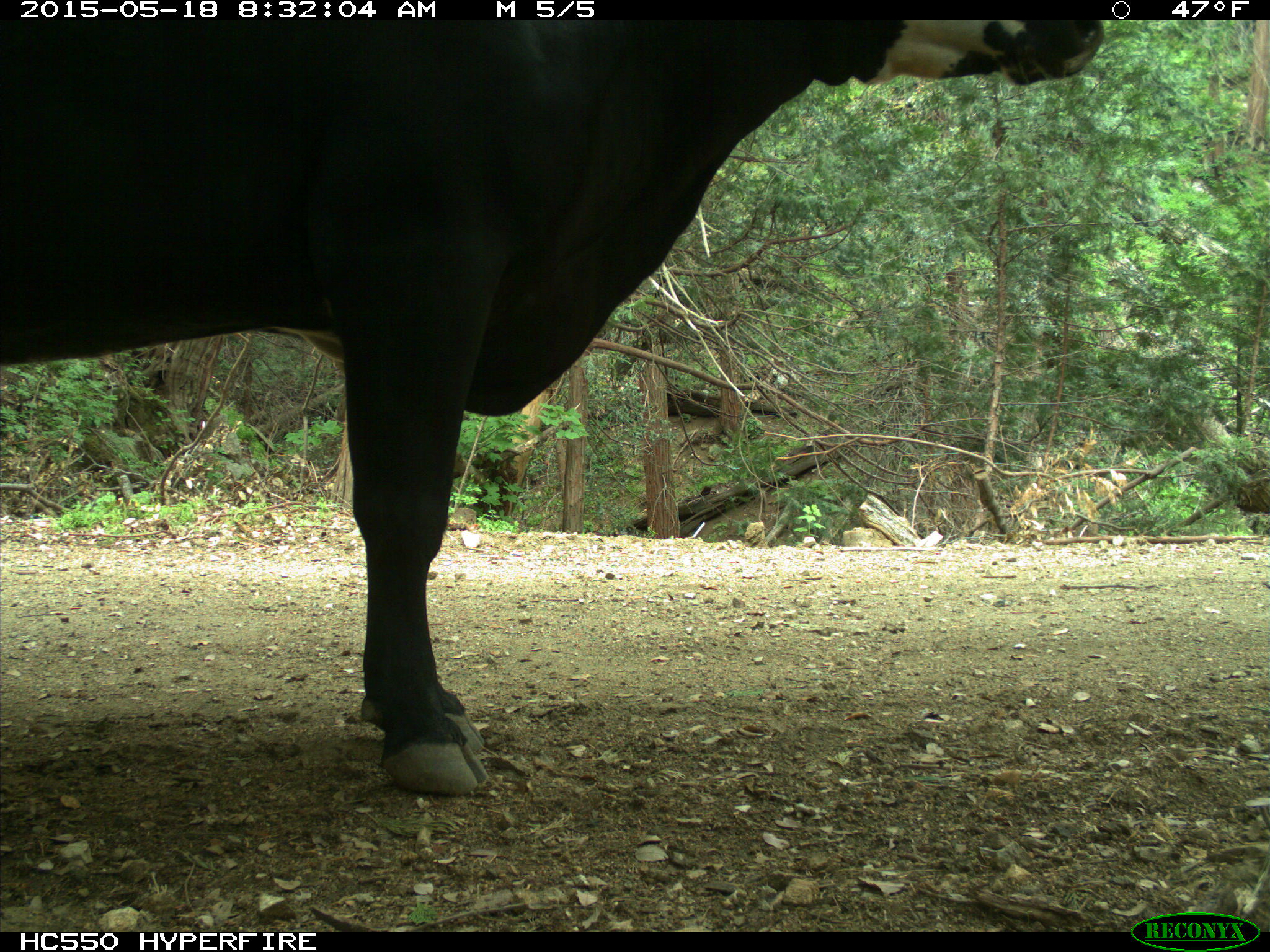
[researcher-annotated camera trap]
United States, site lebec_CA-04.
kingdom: Animalia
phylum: Chordata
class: Mammalia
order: Artiodactyla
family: Bovidae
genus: Bos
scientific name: Bos taurus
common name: domestic cow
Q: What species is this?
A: Bos taurus (domestic cow).